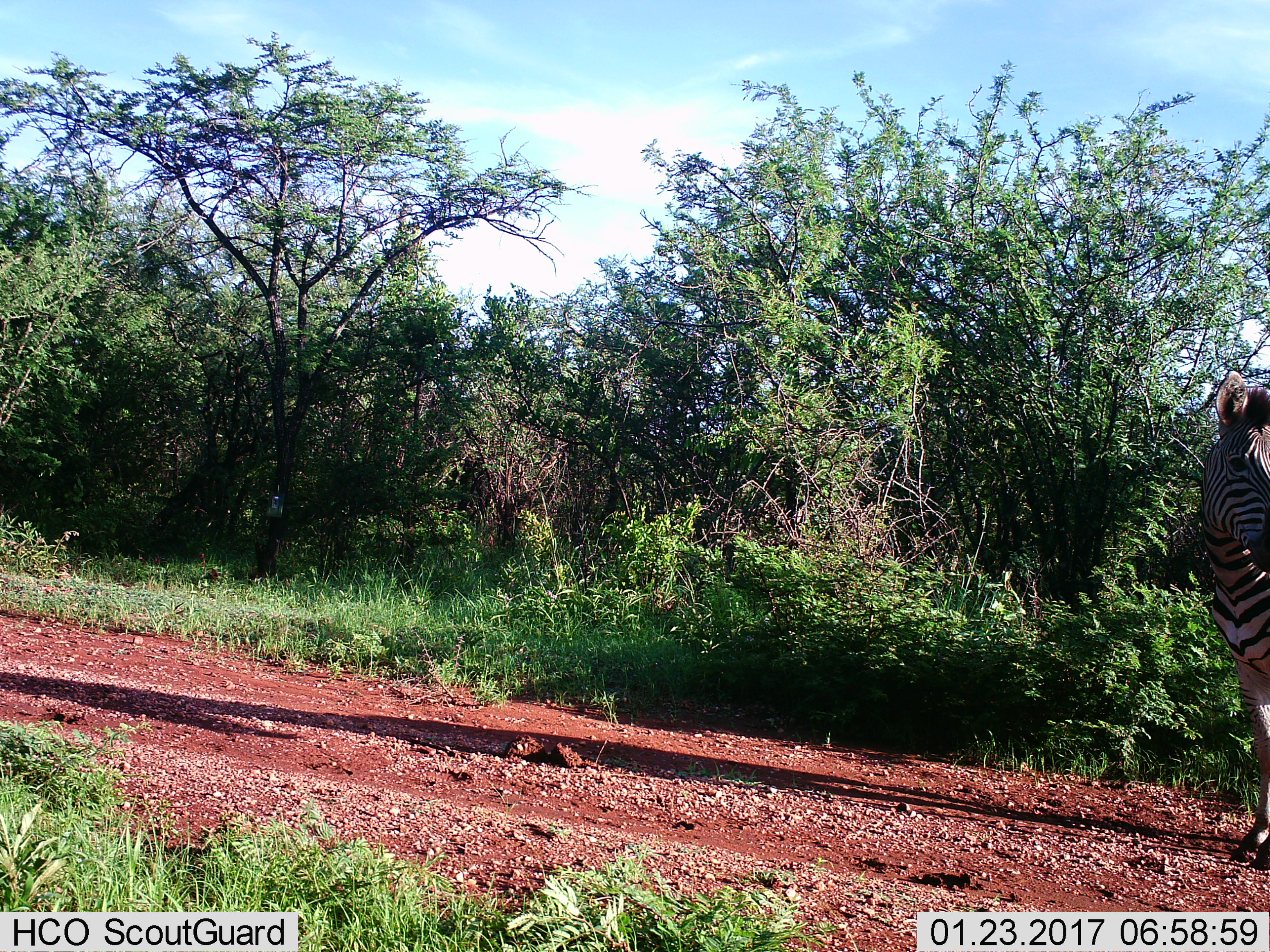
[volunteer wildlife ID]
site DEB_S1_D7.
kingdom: Animalia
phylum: Chordata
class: Mammalia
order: Perissodactyla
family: Equidae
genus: Equus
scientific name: Equus quagga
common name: plains zebra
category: zebraplains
Zebraplains (plains zebra) (Equus quagga), count 1. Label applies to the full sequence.